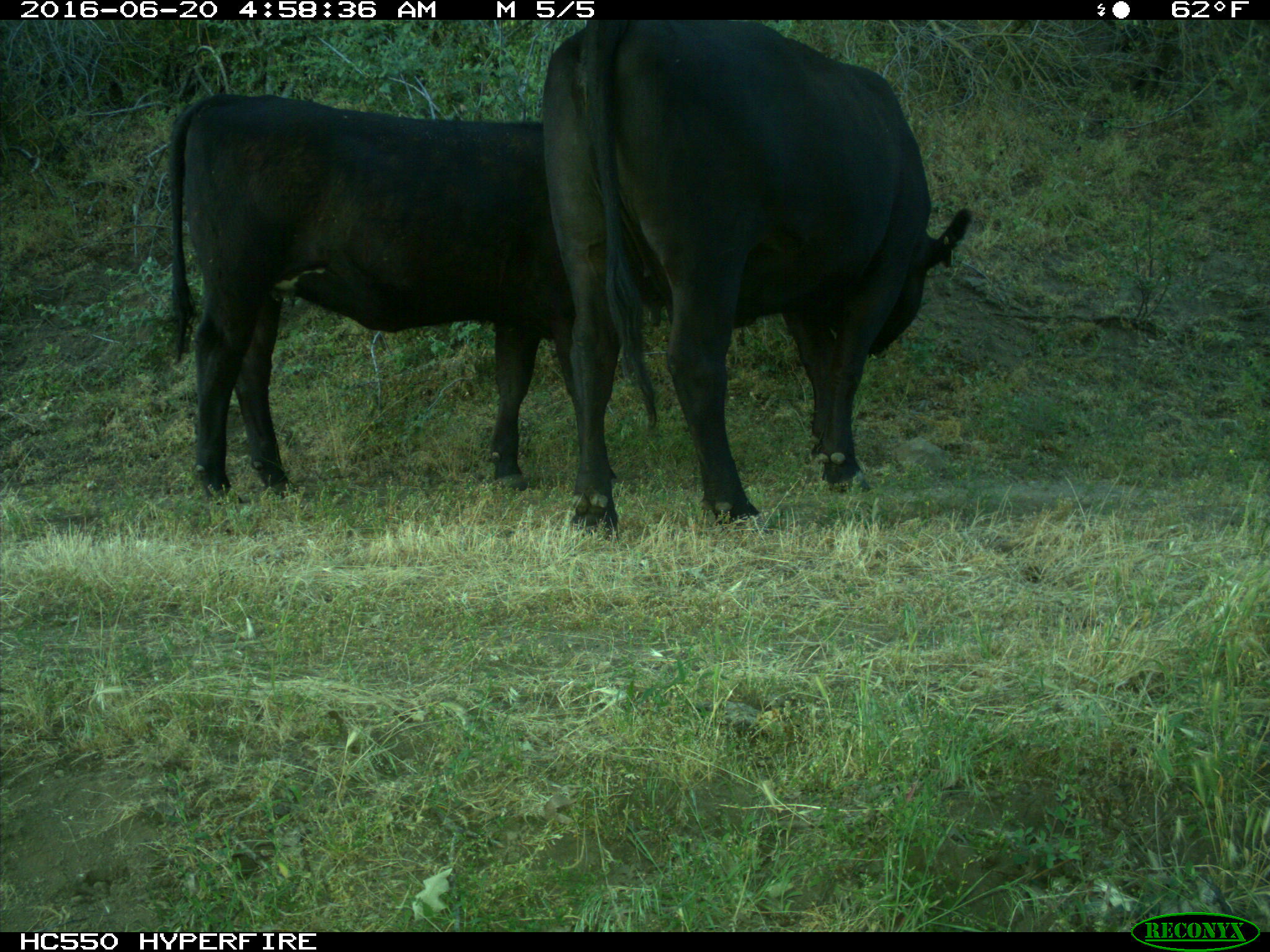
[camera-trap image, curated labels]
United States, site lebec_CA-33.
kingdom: Animalia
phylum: Chordata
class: Mammalia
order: Artiodactyla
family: Bovidae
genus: Bos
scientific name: Bos taurus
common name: domestic cow